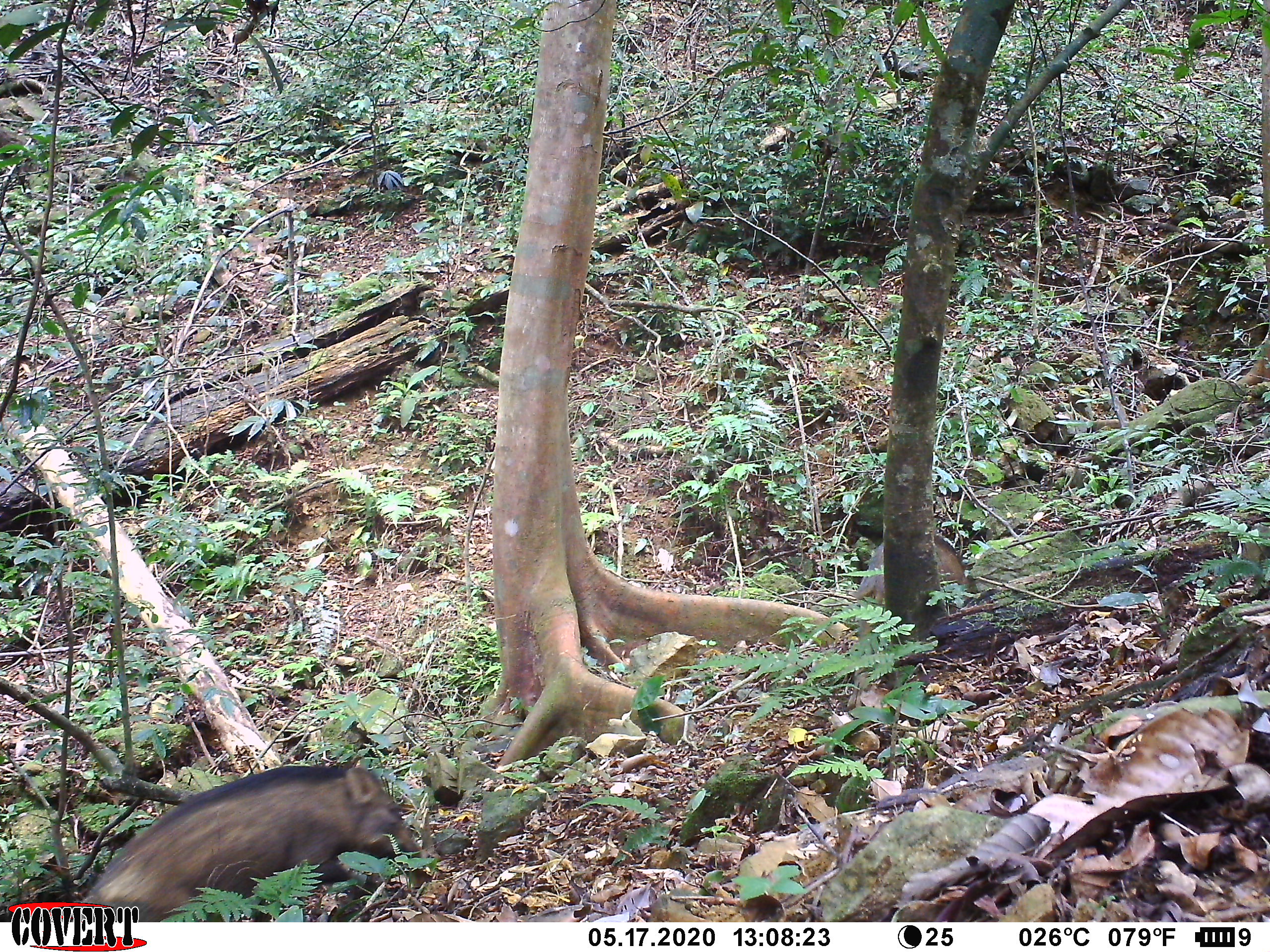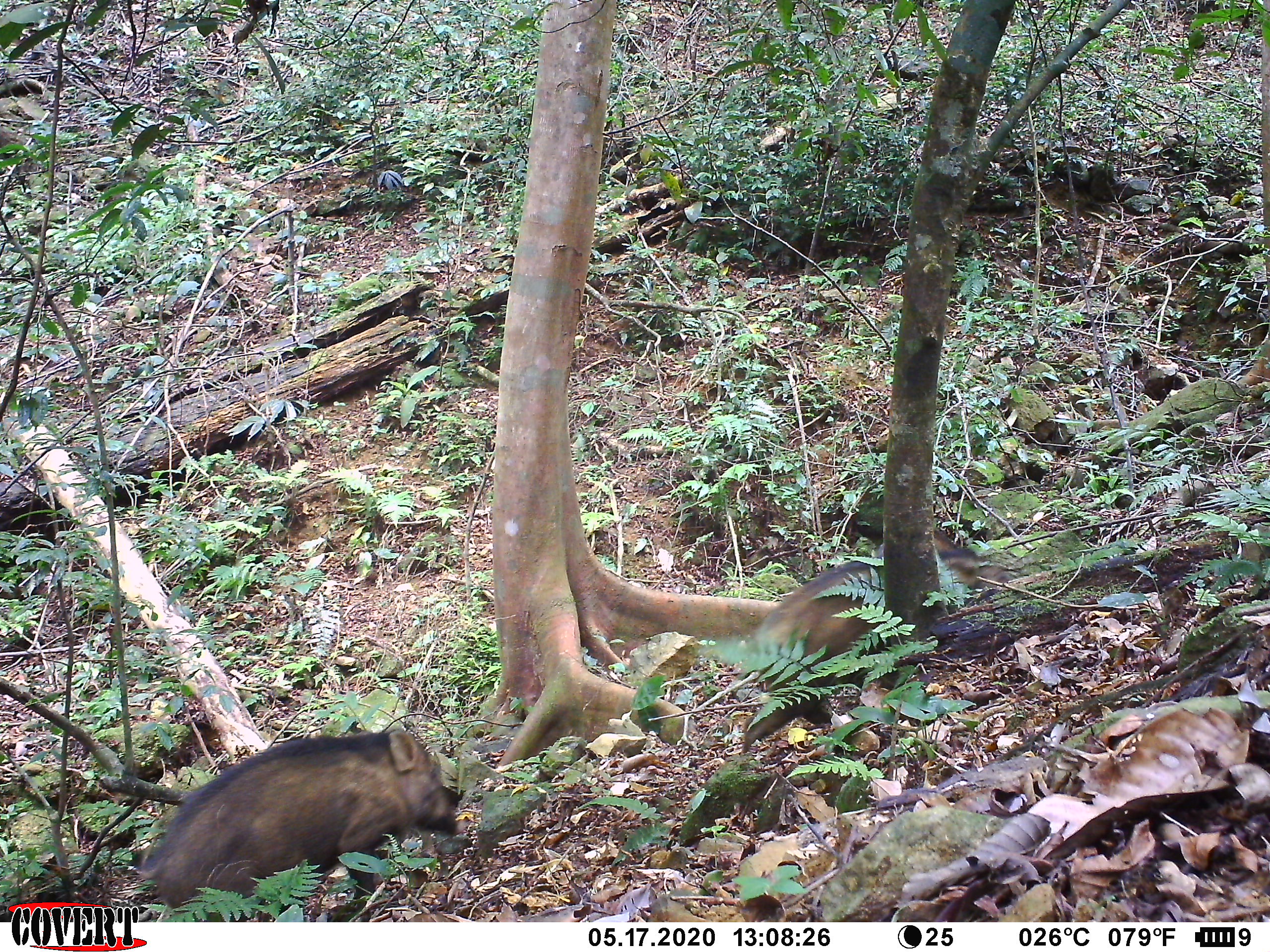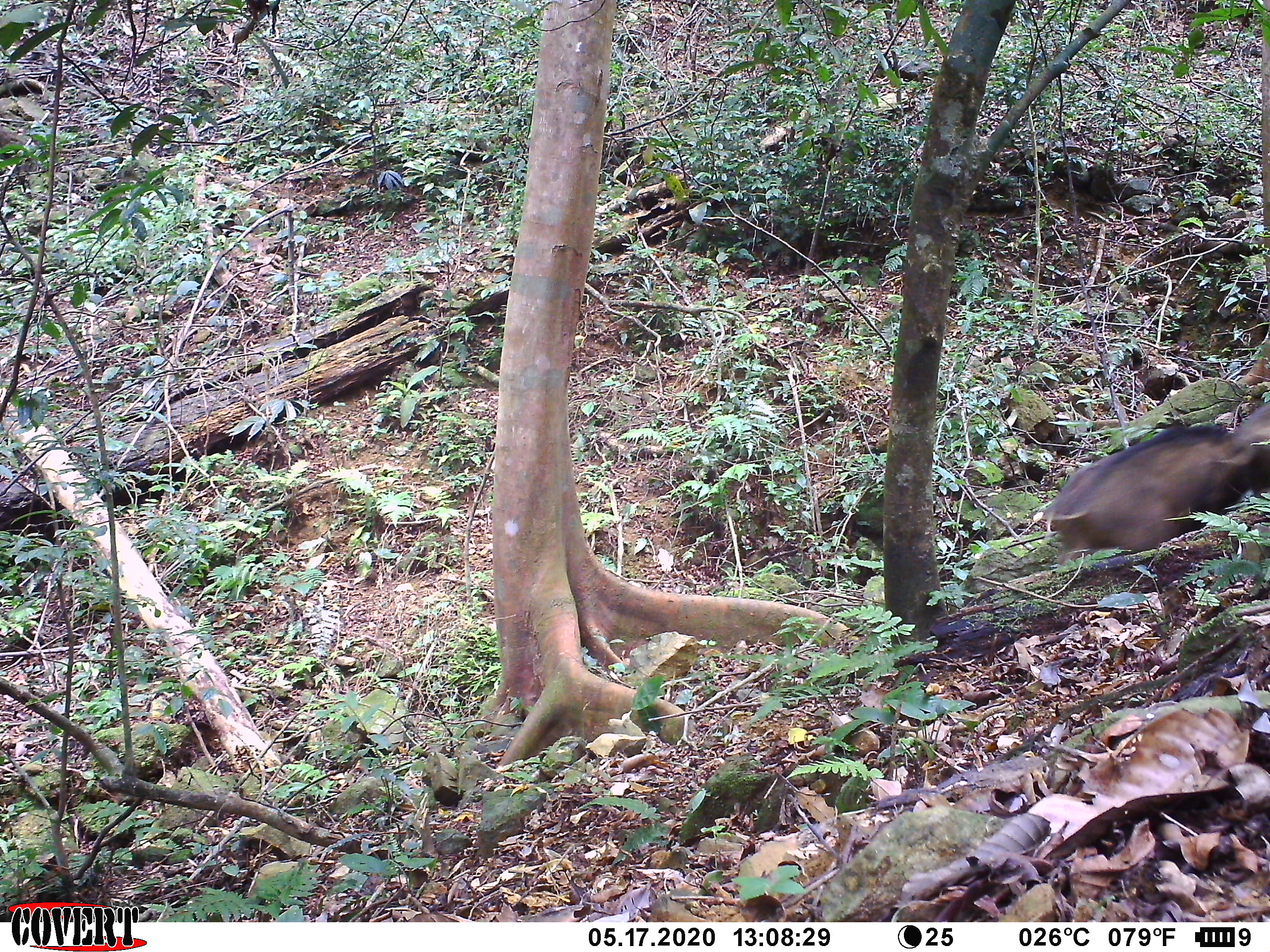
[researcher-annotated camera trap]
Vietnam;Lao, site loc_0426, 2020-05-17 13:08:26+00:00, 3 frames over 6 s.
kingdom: Animalia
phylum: Chordata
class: Mammalia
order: Artiodactyla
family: Suidae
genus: Sus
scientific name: Sus scrofa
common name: eurasian wild pig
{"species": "eurasian wild pig (Sus scrofa)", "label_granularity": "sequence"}